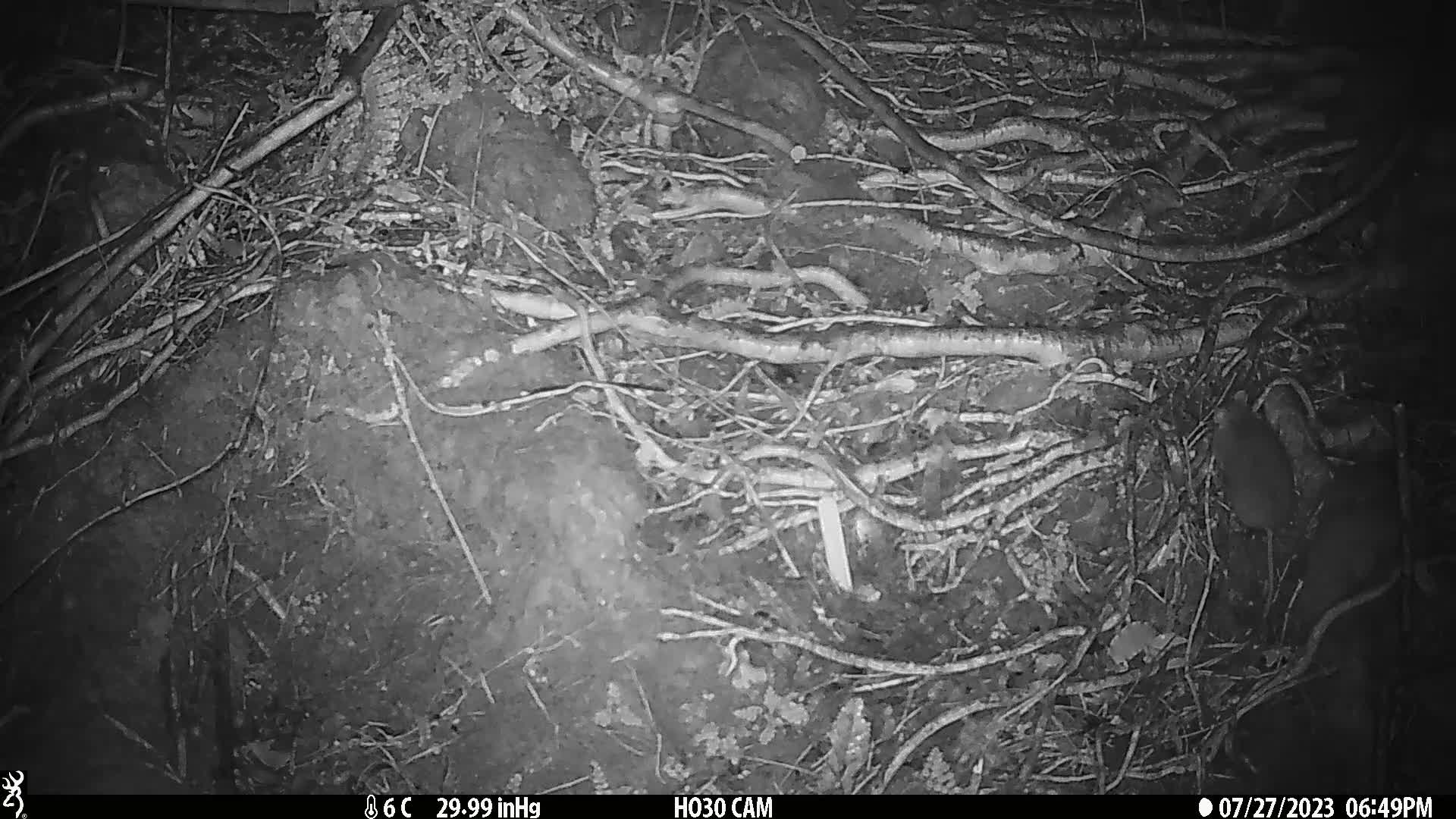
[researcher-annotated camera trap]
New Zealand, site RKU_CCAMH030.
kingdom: Animalia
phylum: Chordata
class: Mammalia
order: Rodentia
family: Muridae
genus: Rattus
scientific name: Rattus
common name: rat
Rat (Rattus).